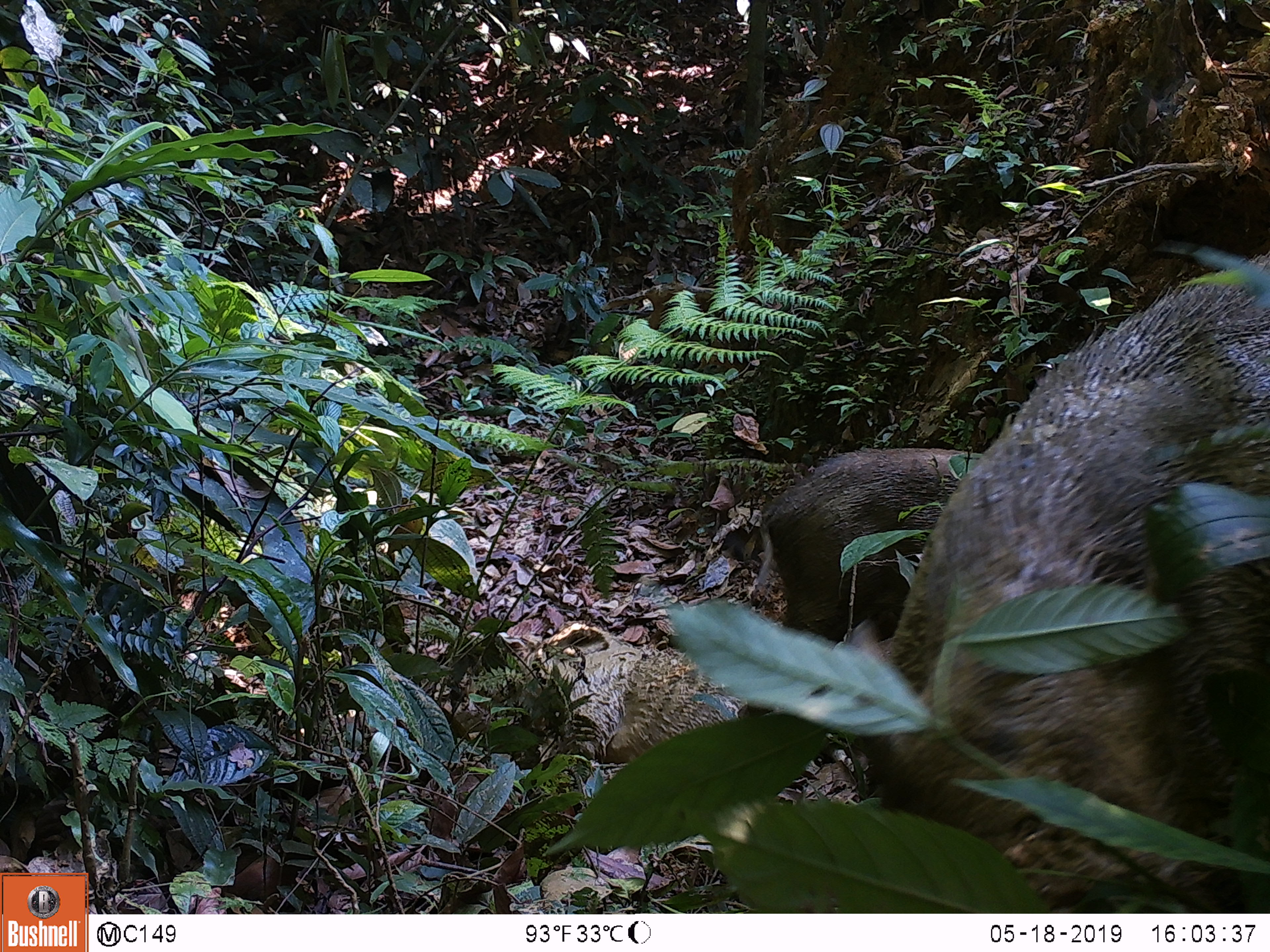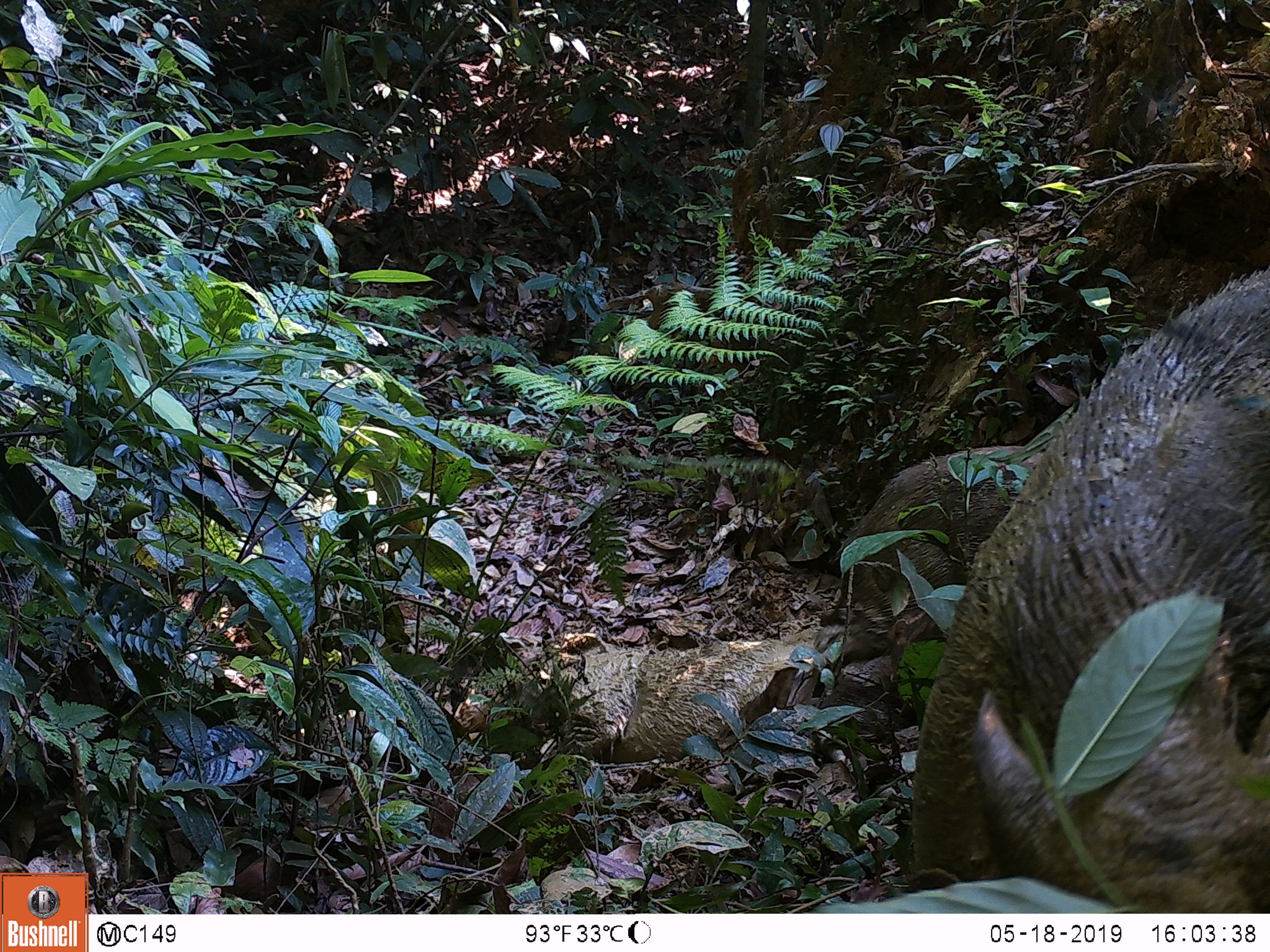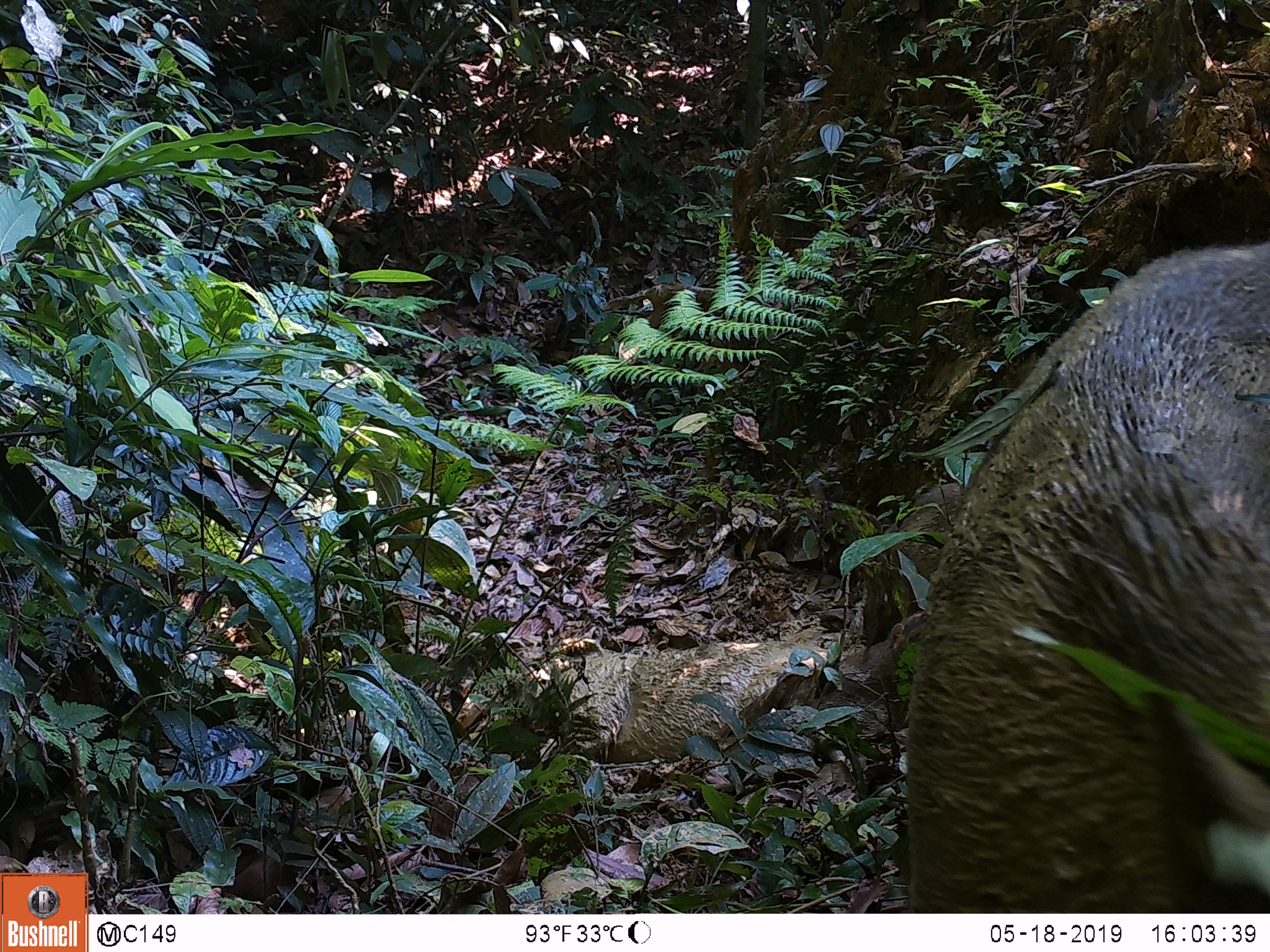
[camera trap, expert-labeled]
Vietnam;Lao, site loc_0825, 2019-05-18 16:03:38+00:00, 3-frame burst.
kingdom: Animalia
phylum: Chordata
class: Mammalia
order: Artiodactyla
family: Suidae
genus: Sus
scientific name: Sus scrofa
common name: eurasian wild pig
Eurasian wild pig (Sus scrofa). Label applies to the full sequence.